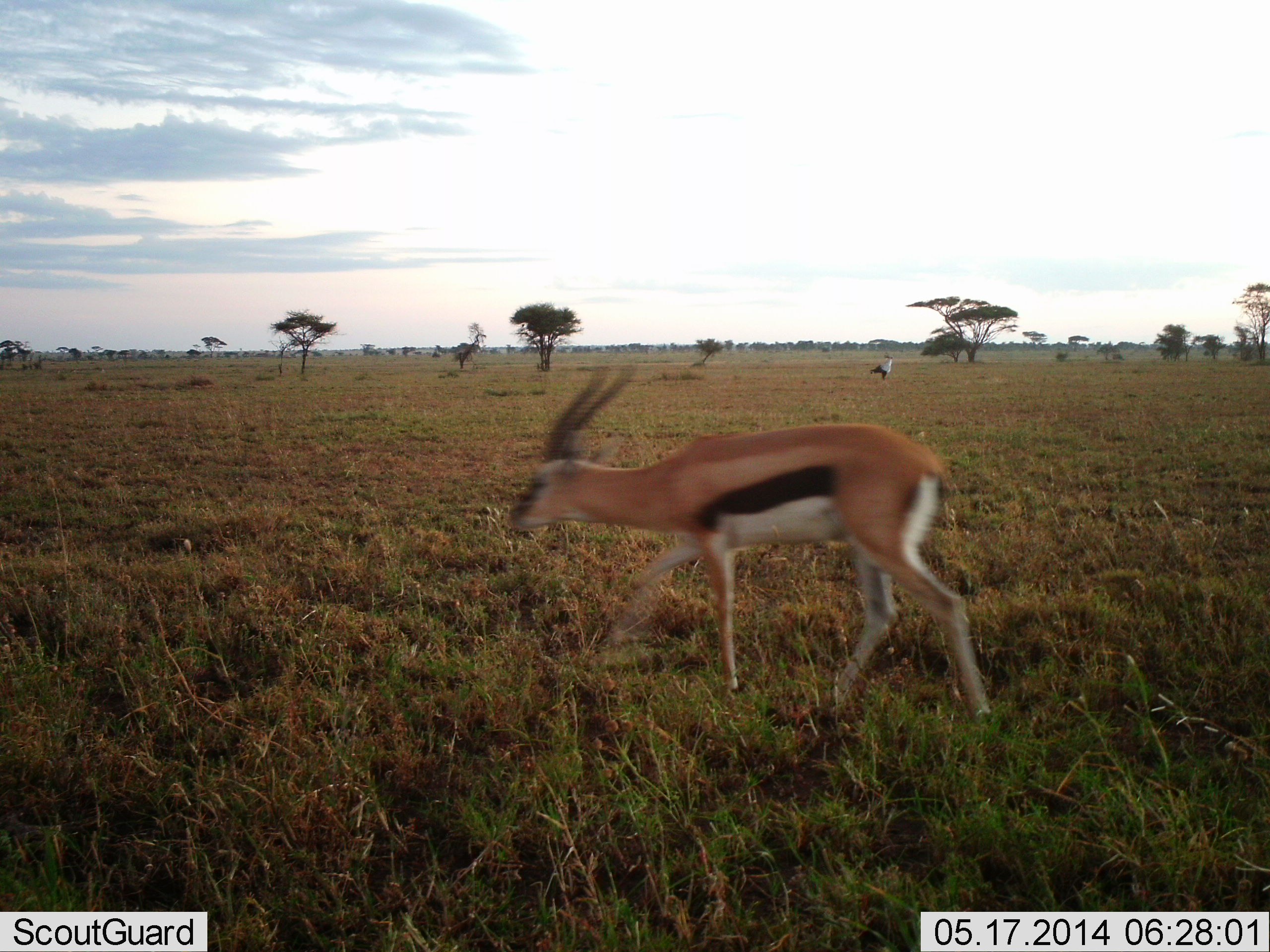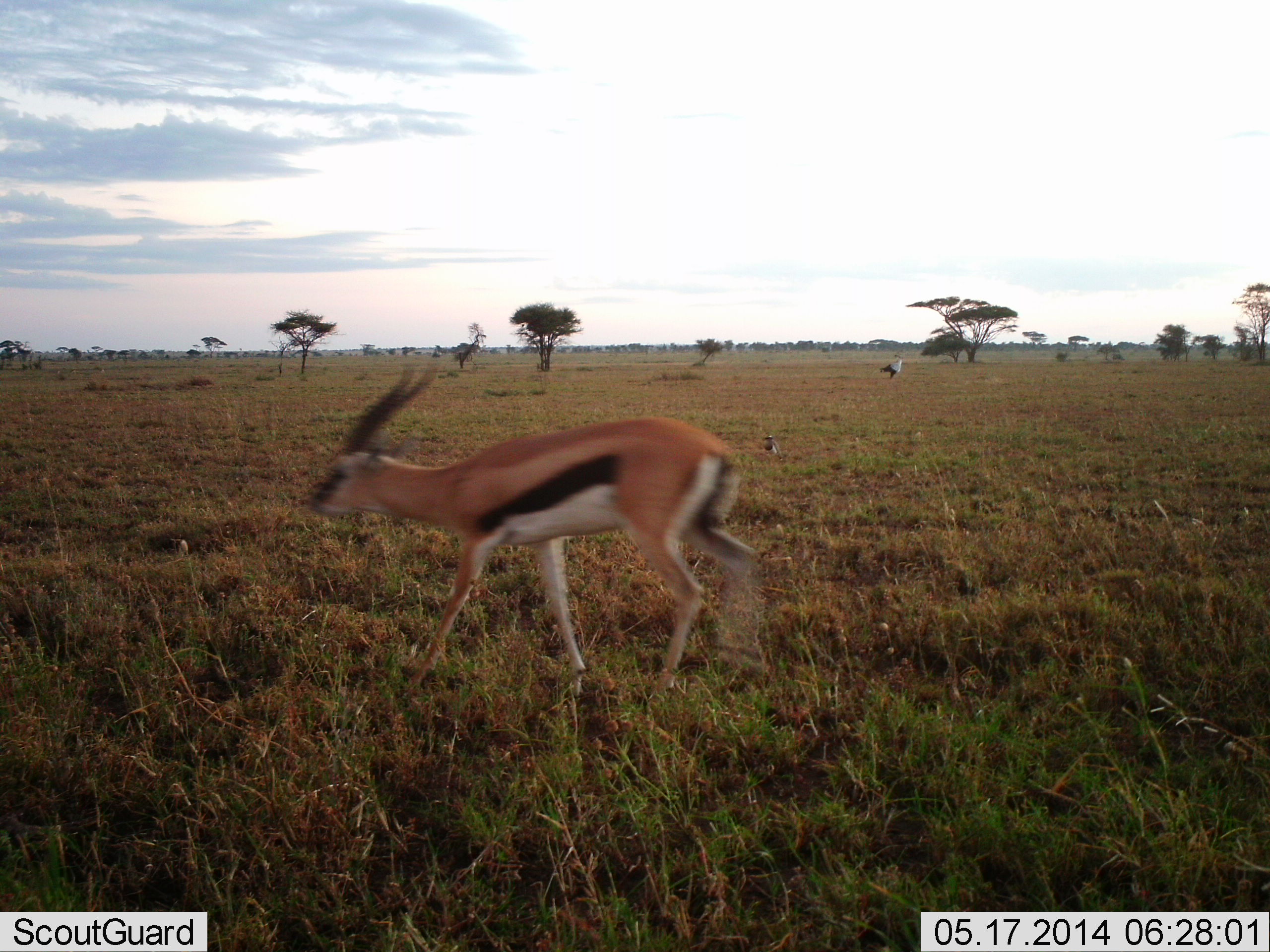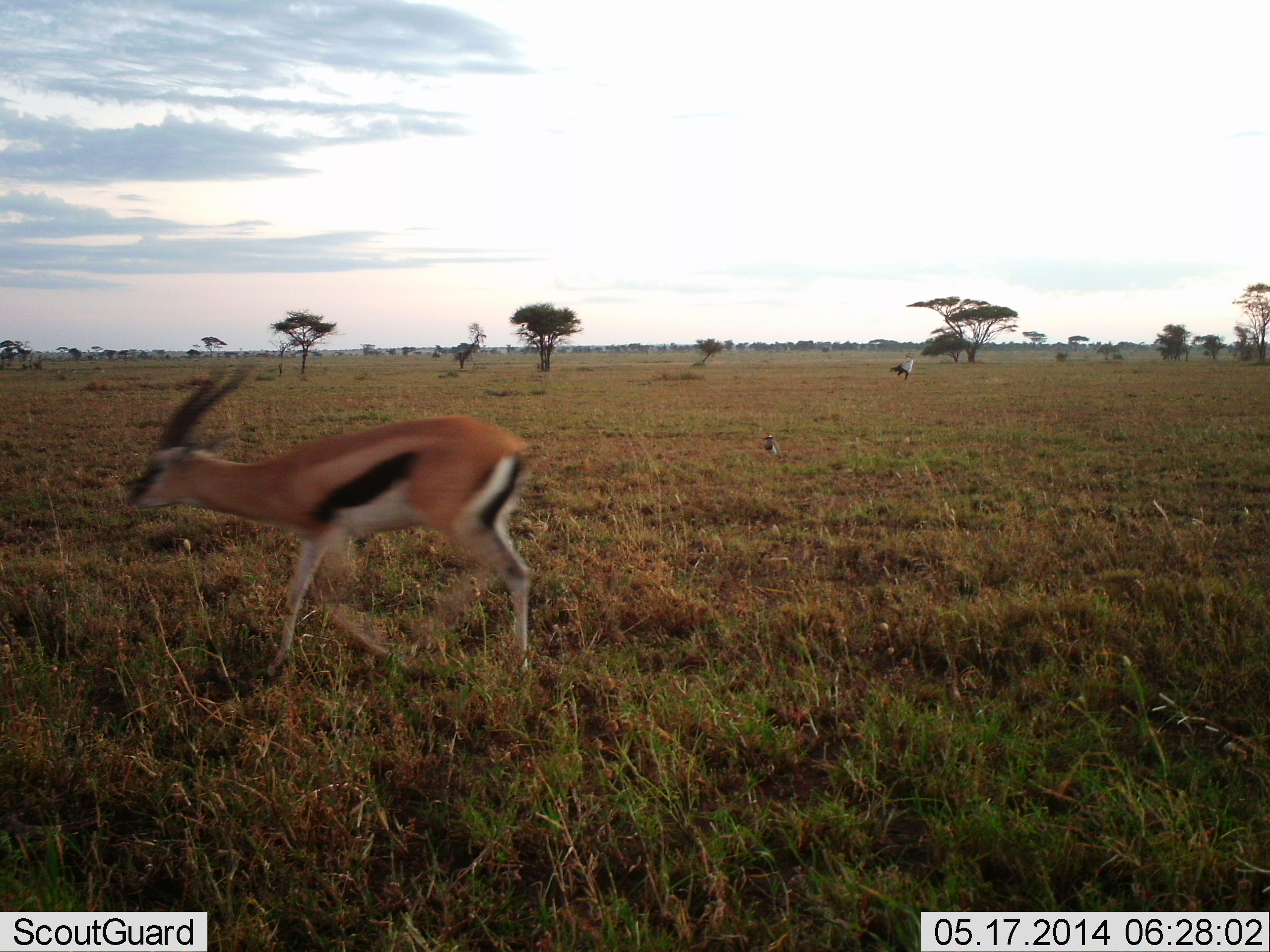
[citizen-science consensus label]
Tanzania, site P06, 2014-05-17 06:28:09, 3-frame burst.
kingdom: Animalia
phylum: Chordata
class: Mammalia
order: Artiodactyla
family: Bovidae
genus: Eudorcas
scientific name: Eudorcas thomsonii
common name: thomson's gazelle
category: gazellethomsons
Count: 1.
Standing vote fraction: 0%.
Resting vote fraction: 0%.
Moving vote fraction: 100%.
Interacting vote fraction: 0%.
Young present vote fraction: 0%.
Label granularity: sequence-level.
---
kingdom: Animalia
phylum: Chordata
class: Aves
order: Accipitriformes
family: Sagittariidae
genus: Sagittarius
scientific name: Sagittarius serpentarius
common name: secretary bird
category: secretarybird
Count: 1.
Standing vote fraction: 10%.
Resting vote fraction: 0%.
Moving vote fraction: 90%.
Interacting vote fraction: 0%.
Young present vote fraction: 0%.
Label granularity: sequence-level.